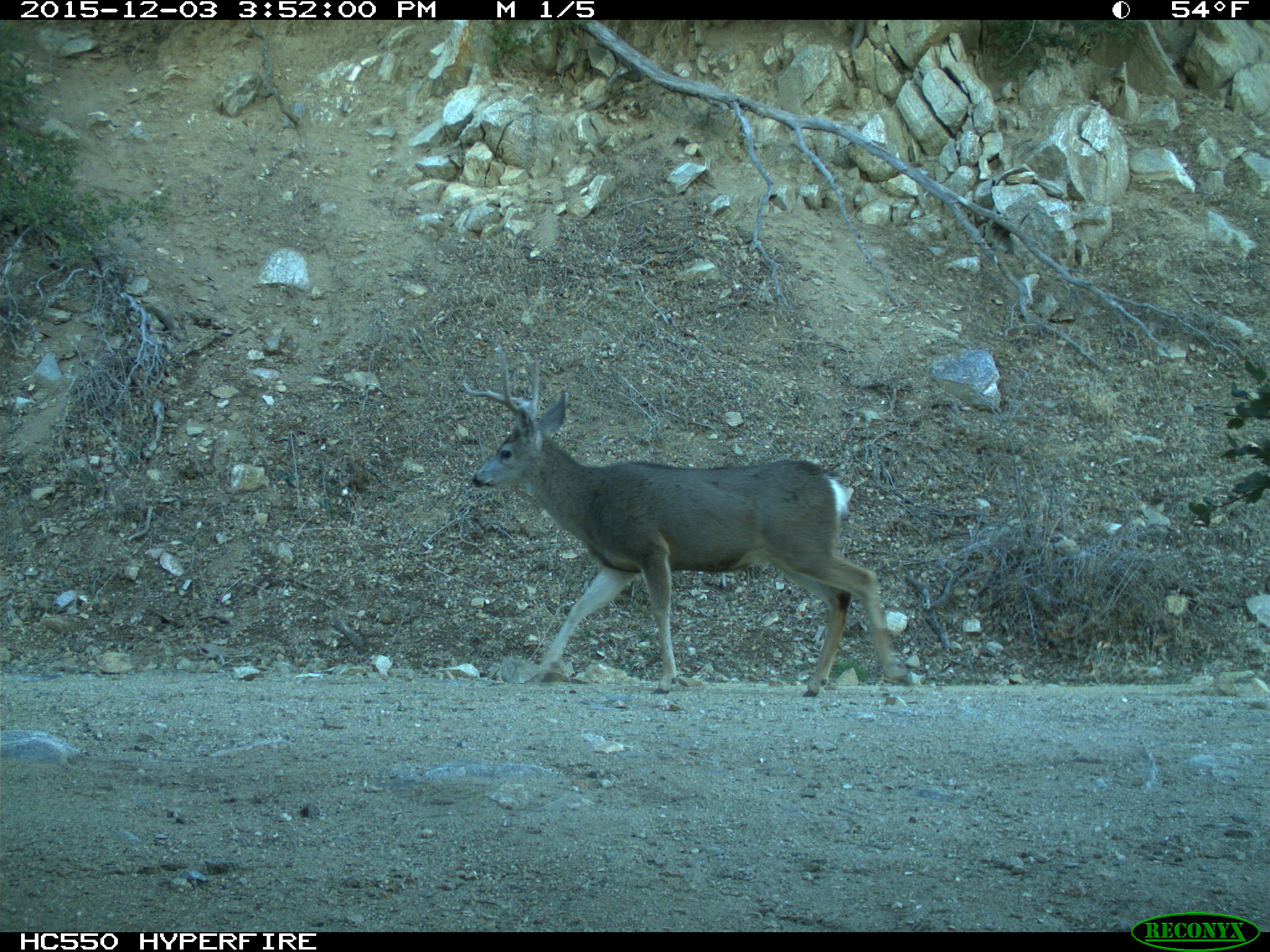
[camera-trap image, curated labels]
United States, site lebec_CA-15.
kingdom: Animalia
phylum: Chordata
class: Mammalia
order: Artiodactyla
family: Cervidae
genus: Odocoileus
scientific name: Odocoileus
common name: deer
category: unidentified deer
Unidentified deer (deer) (Odocoileus).